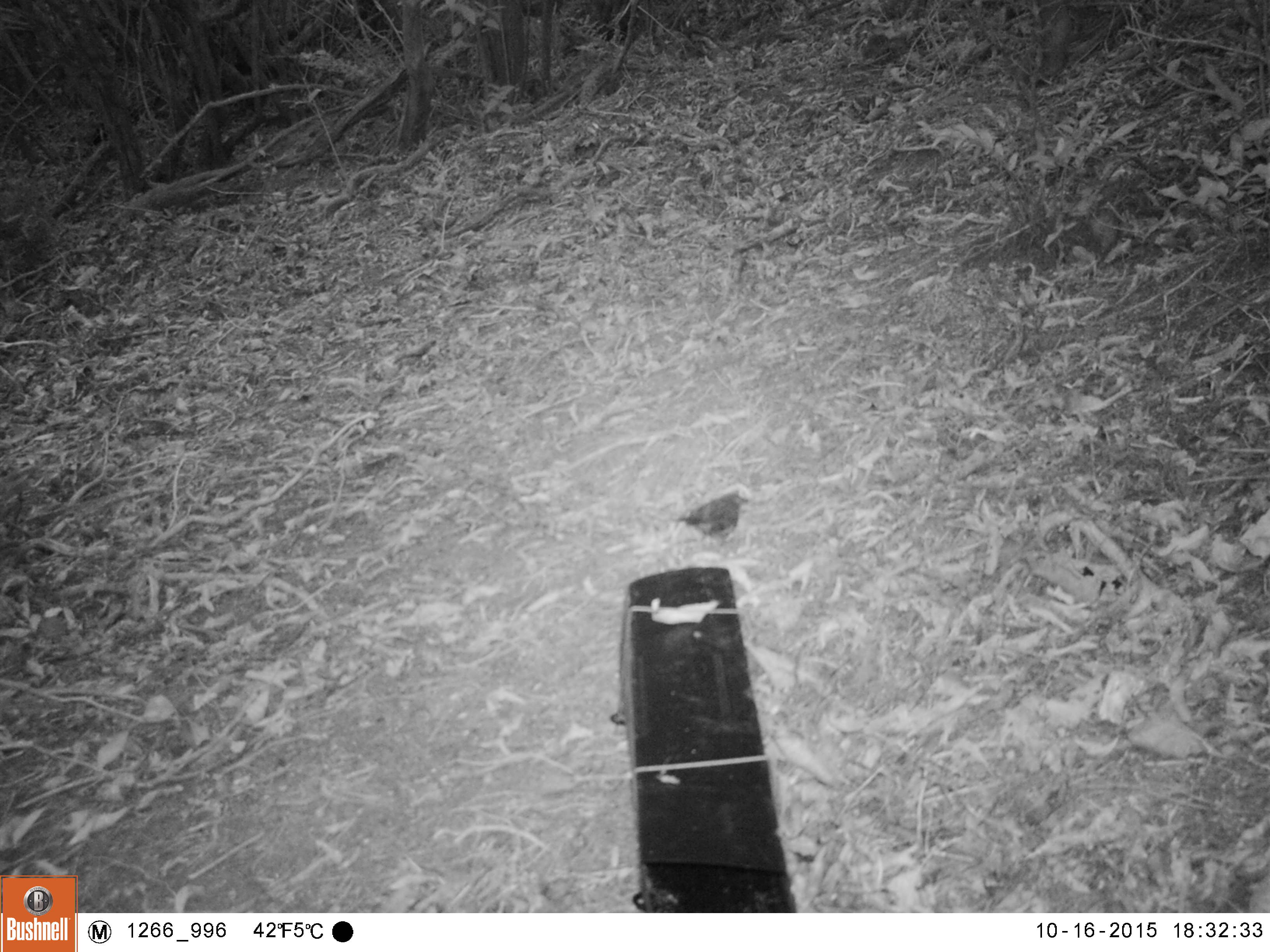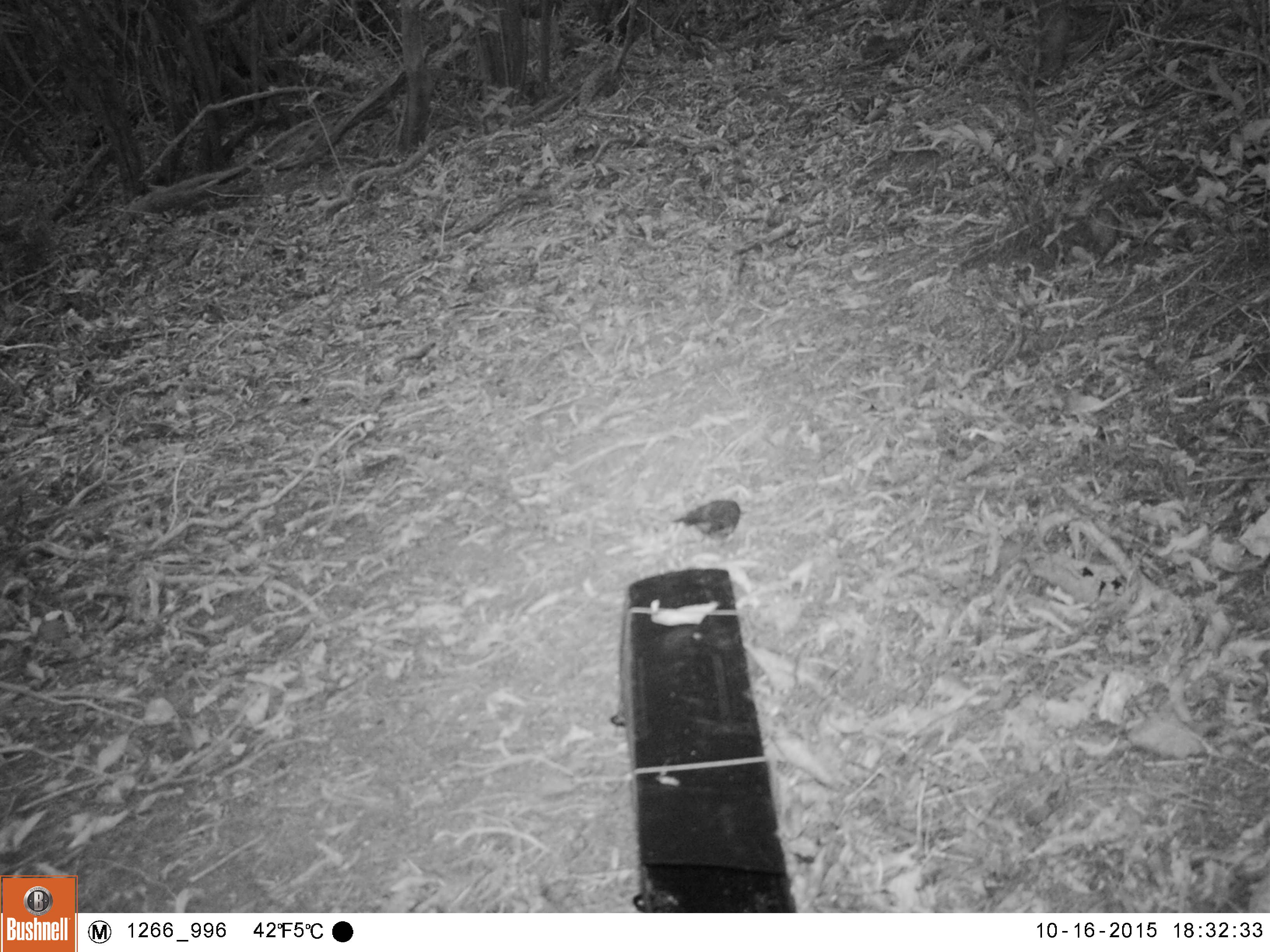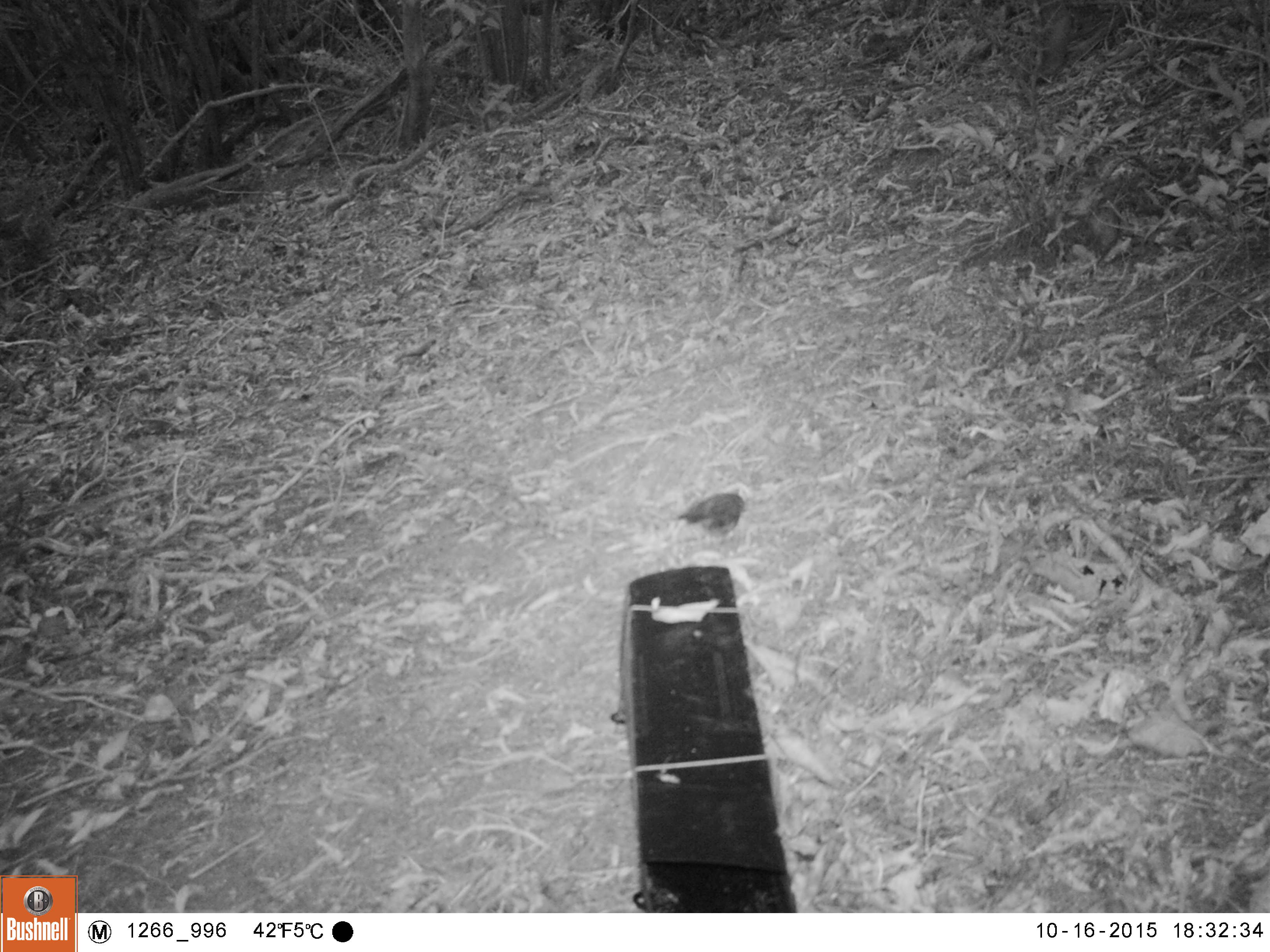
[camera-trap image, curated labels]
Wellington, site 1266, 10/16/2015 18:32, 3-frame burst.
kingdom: Animalia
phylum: Chordata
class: Aves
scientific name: Aves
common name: bird